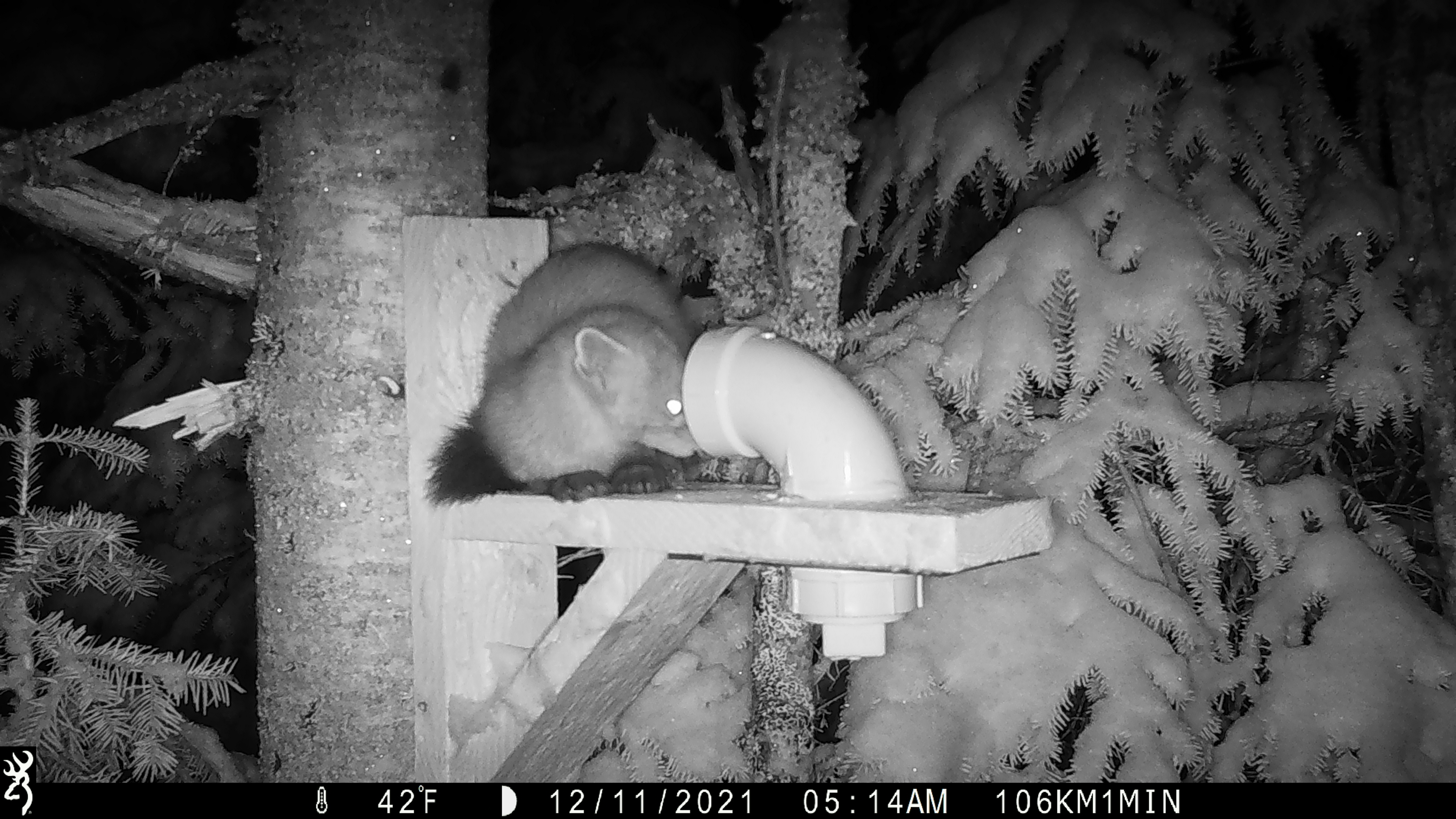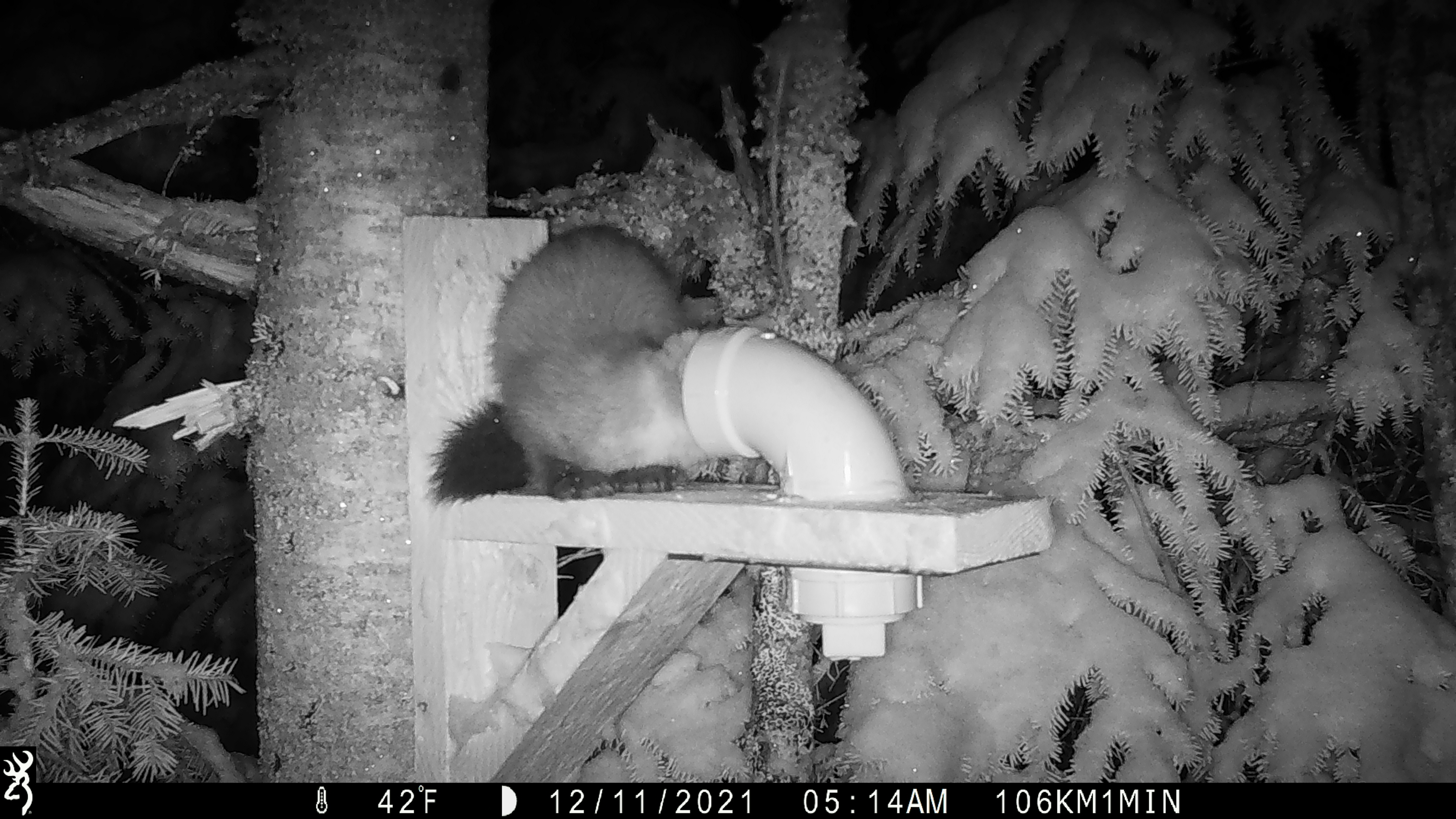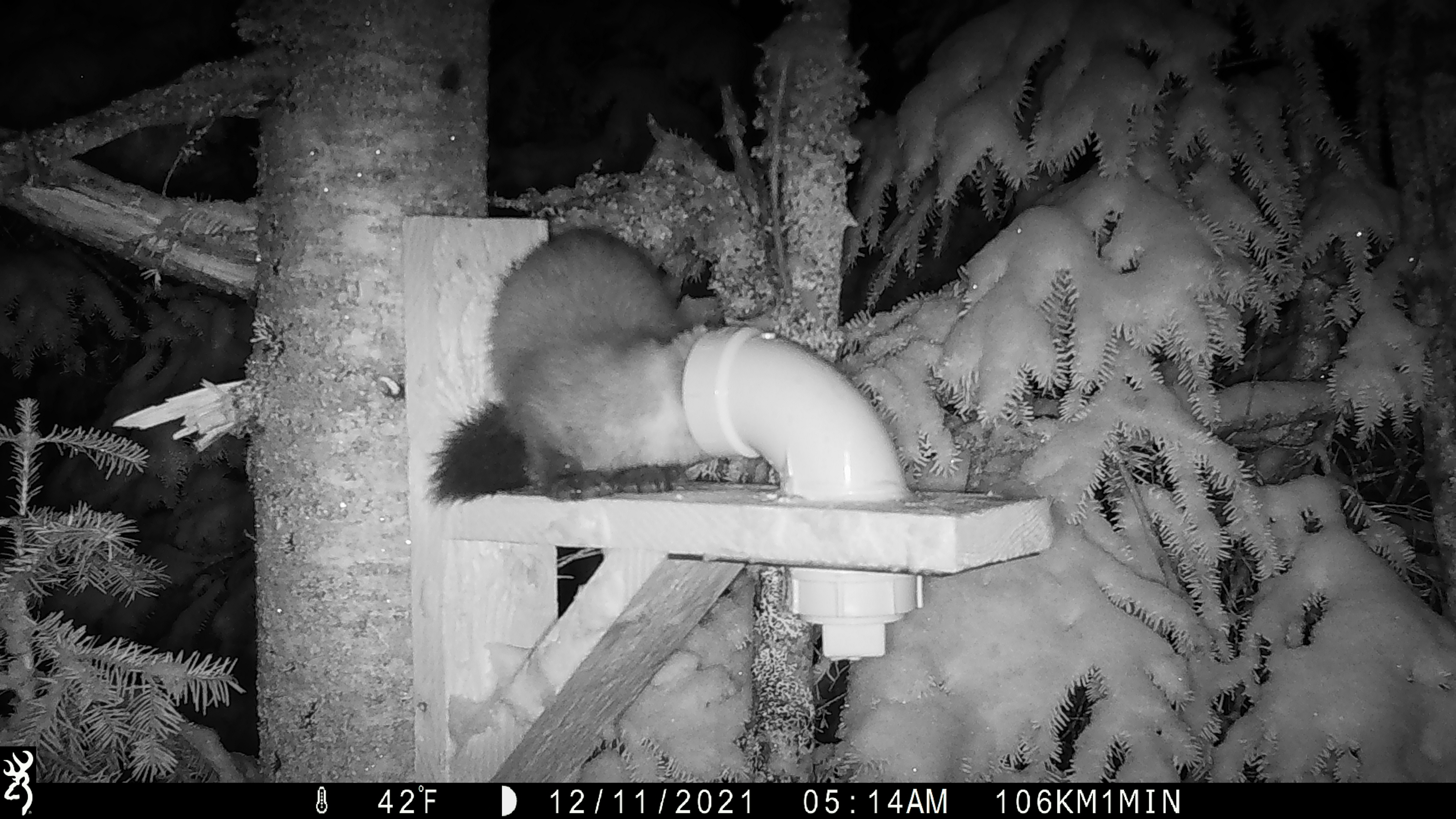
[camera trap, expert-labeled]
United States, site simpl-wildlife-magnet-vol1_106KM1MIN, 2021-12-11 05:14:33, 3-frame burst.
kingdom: Animalia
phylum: Chordata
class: Mammalia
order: Carnivora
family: Mustelidae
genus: Martes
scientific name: Martes americana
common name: american marten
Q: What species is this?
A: American marten (Martes americana).